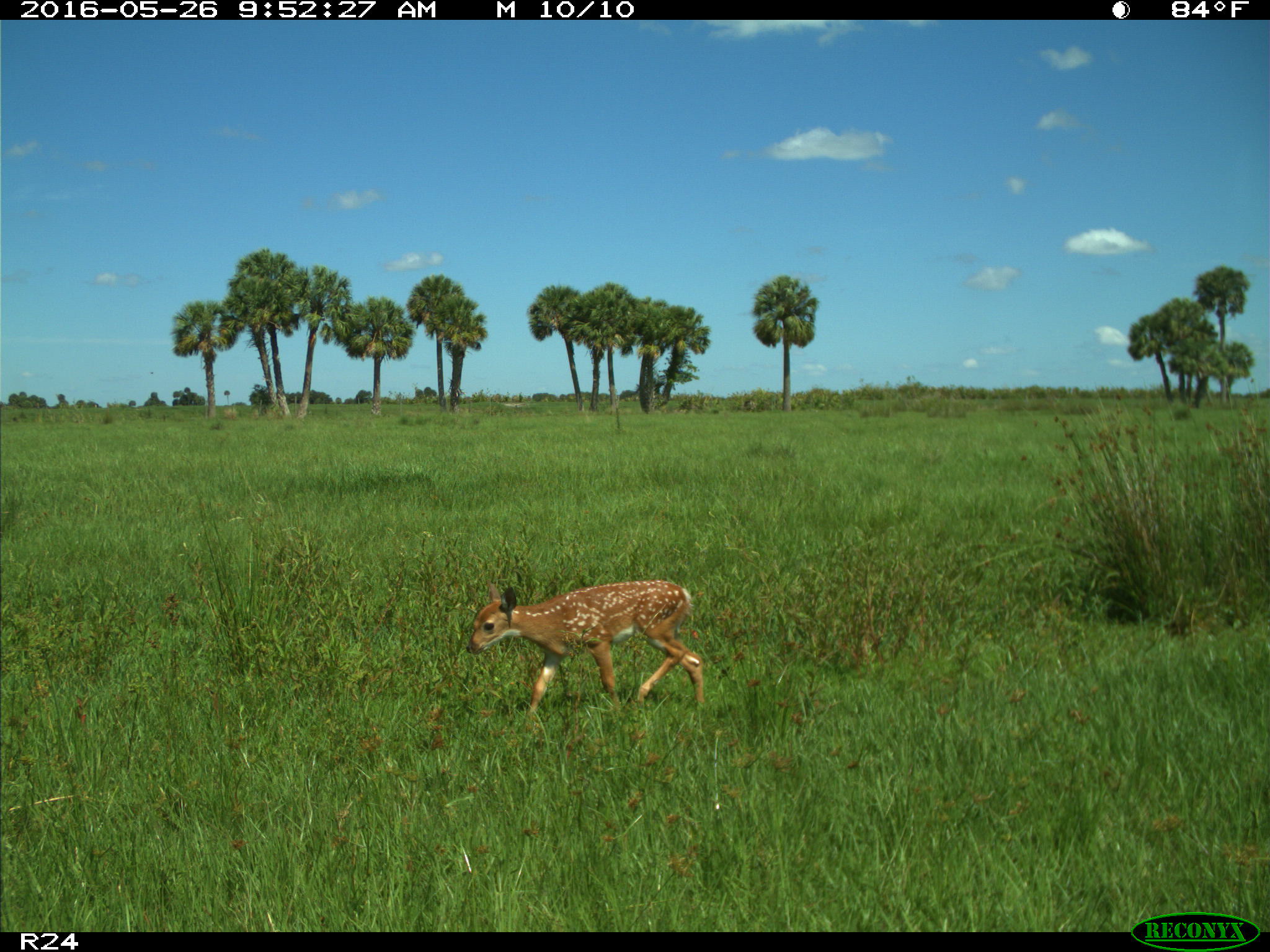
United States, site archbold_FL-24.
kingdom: Animalia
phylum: Chordata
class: Mammalia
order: Artiodactyla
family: Cervidae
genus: Odocoileus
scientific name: Odocoileus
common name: deer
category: unidentified deer